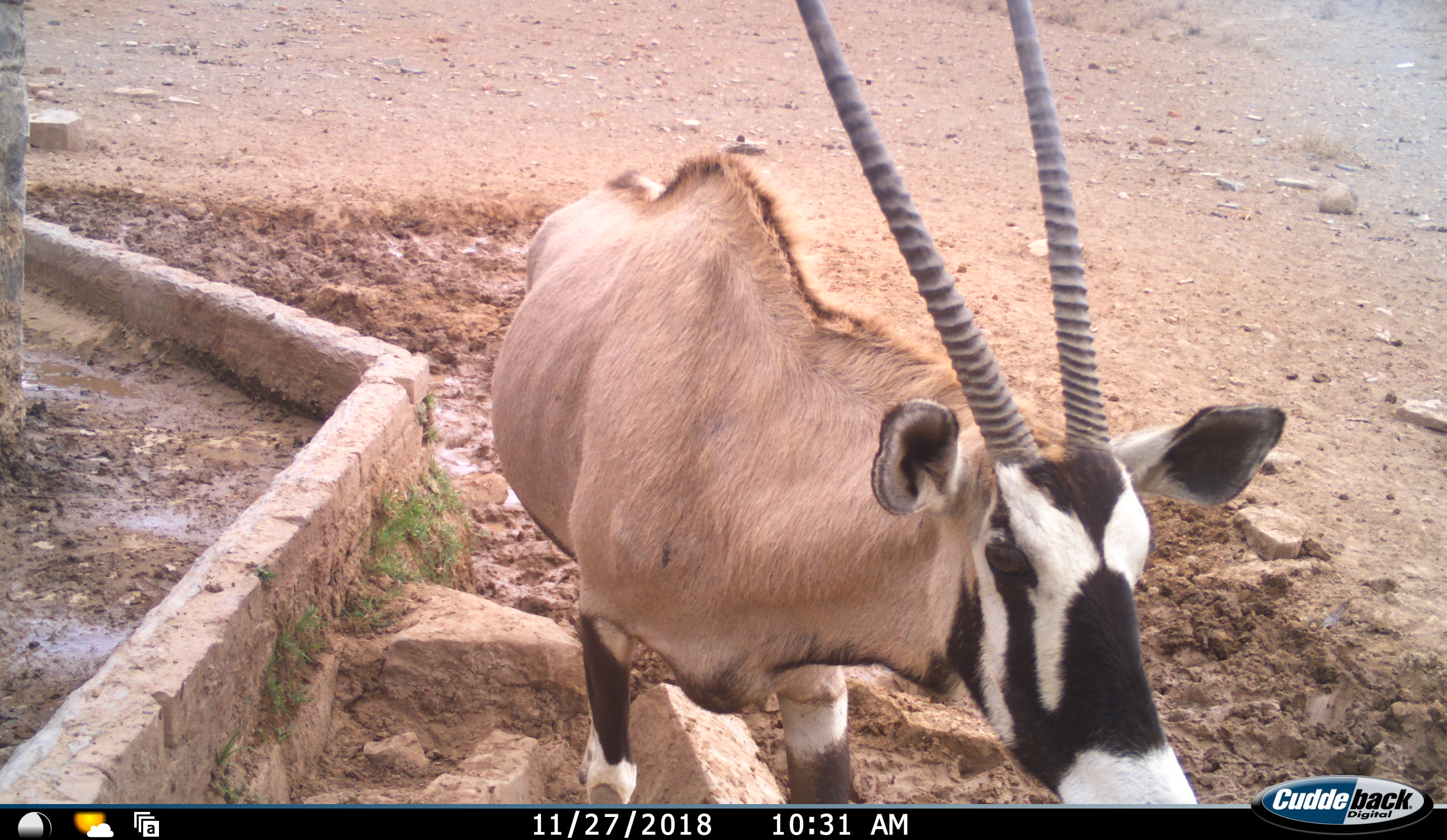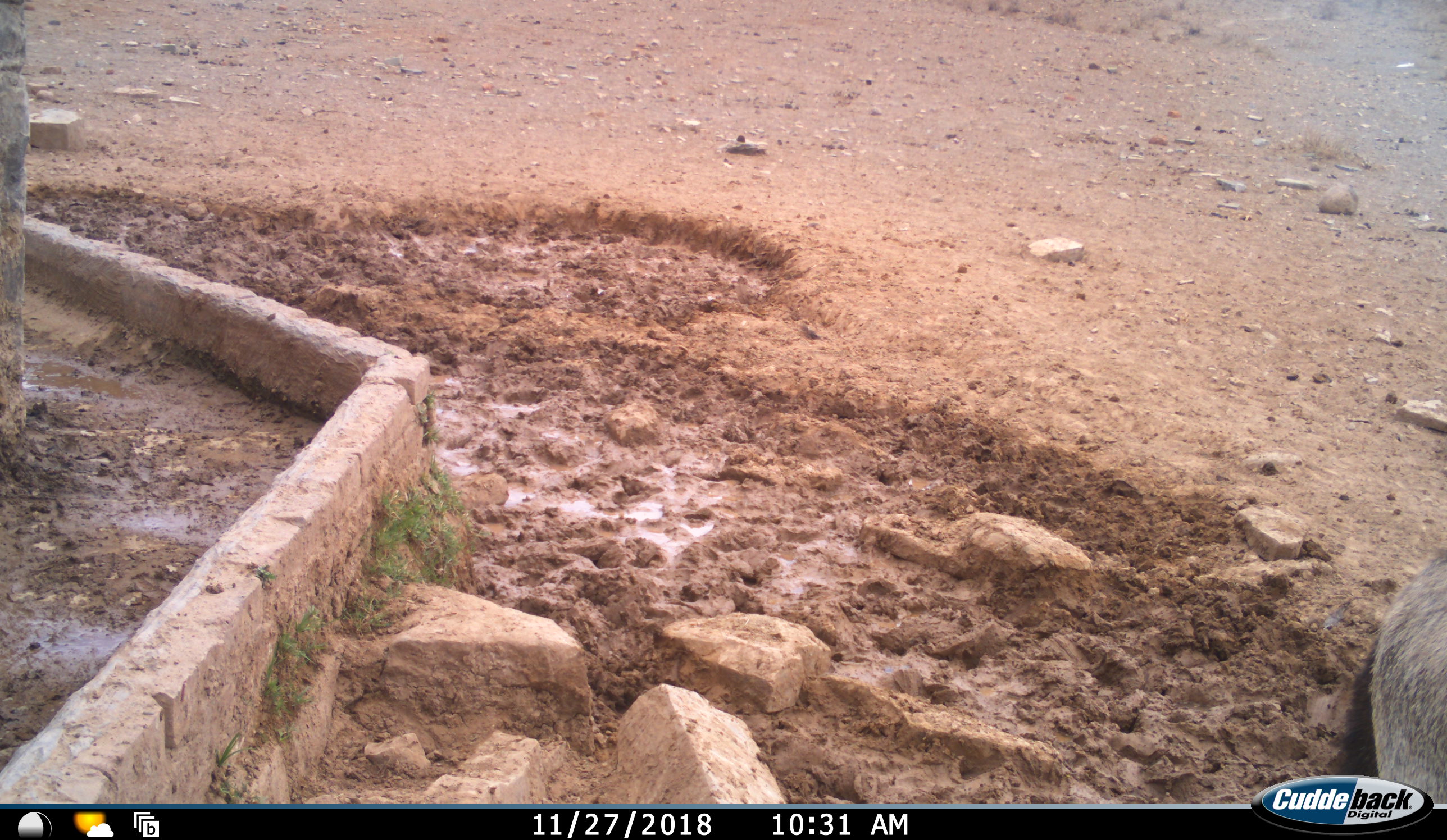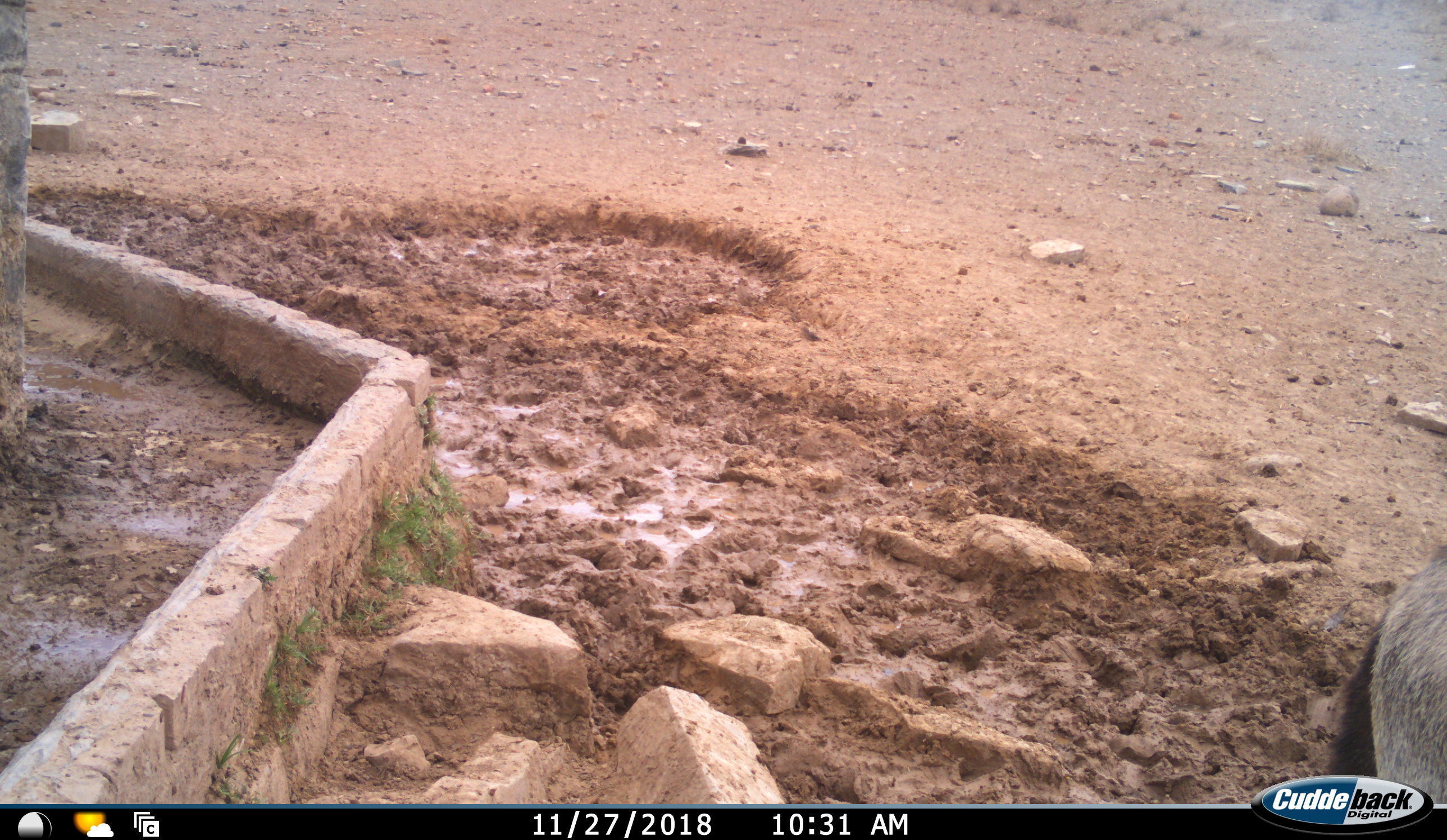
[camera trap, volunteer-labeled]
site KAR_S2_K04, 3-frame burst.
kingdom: Animalia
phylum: Chordata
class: Mammalia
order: Artiodactyla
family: Bovidae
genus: Oryx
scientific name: Oryx gazella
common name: gemsbok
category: oryx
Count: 1.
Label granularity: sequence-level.